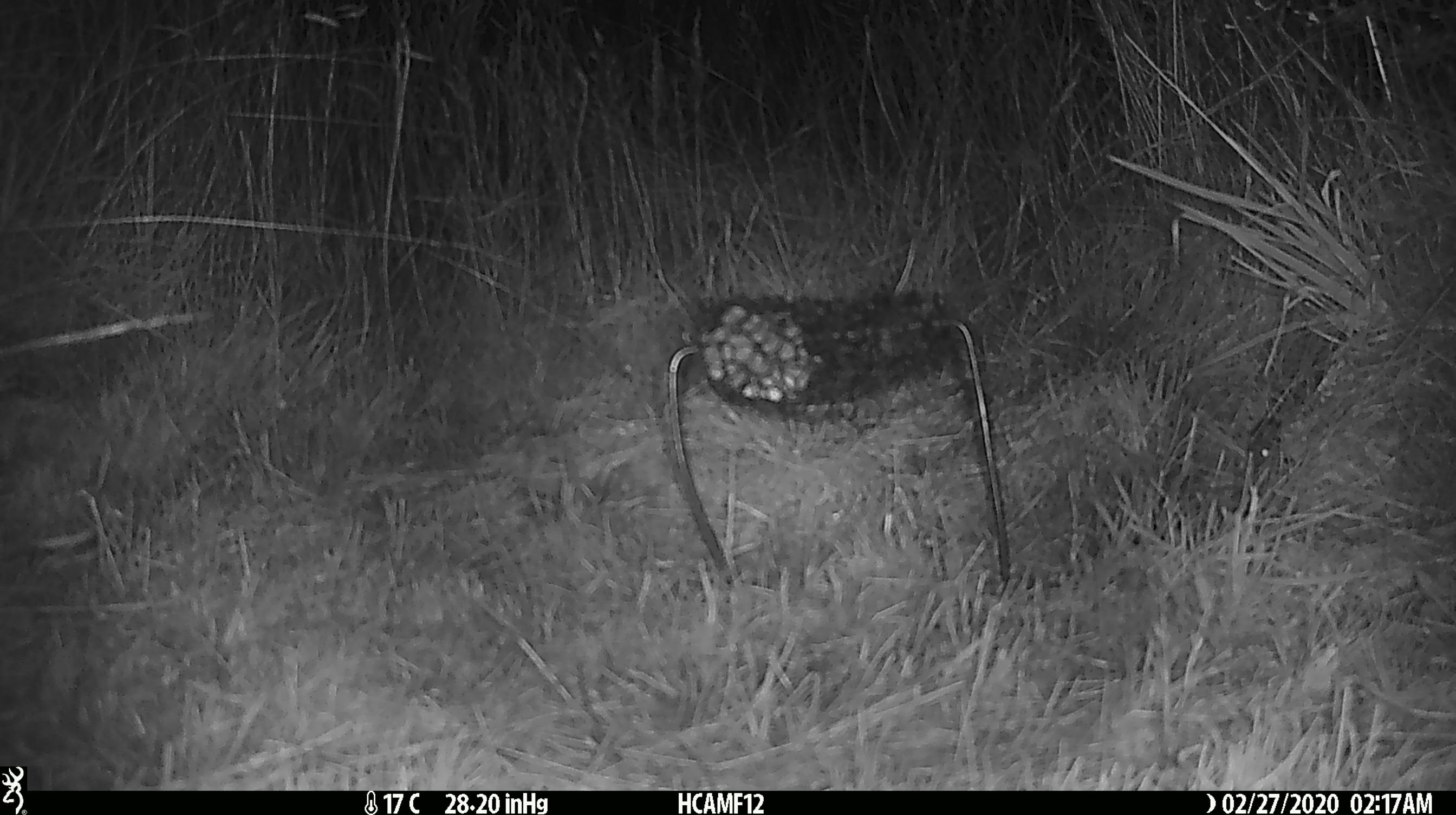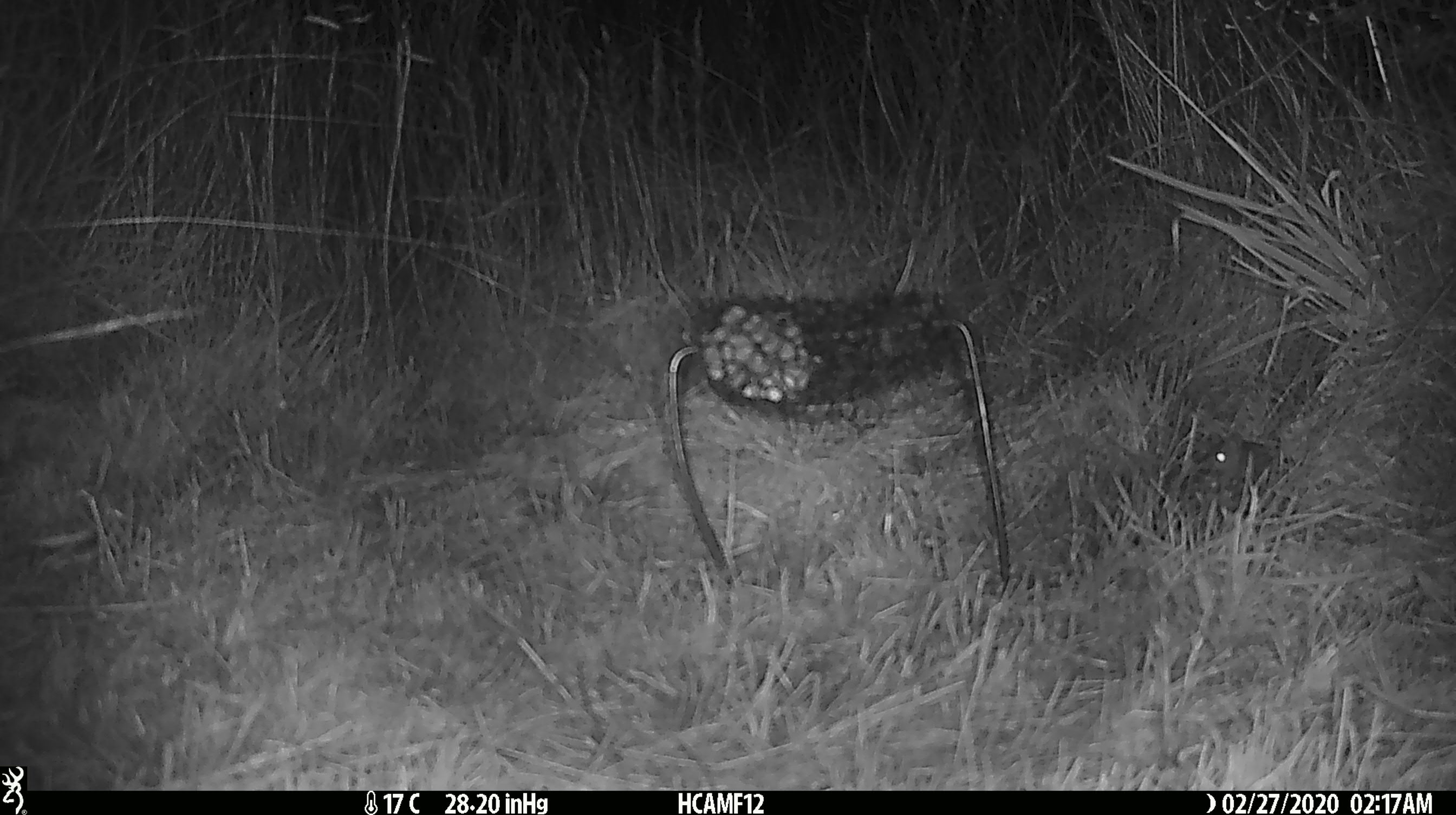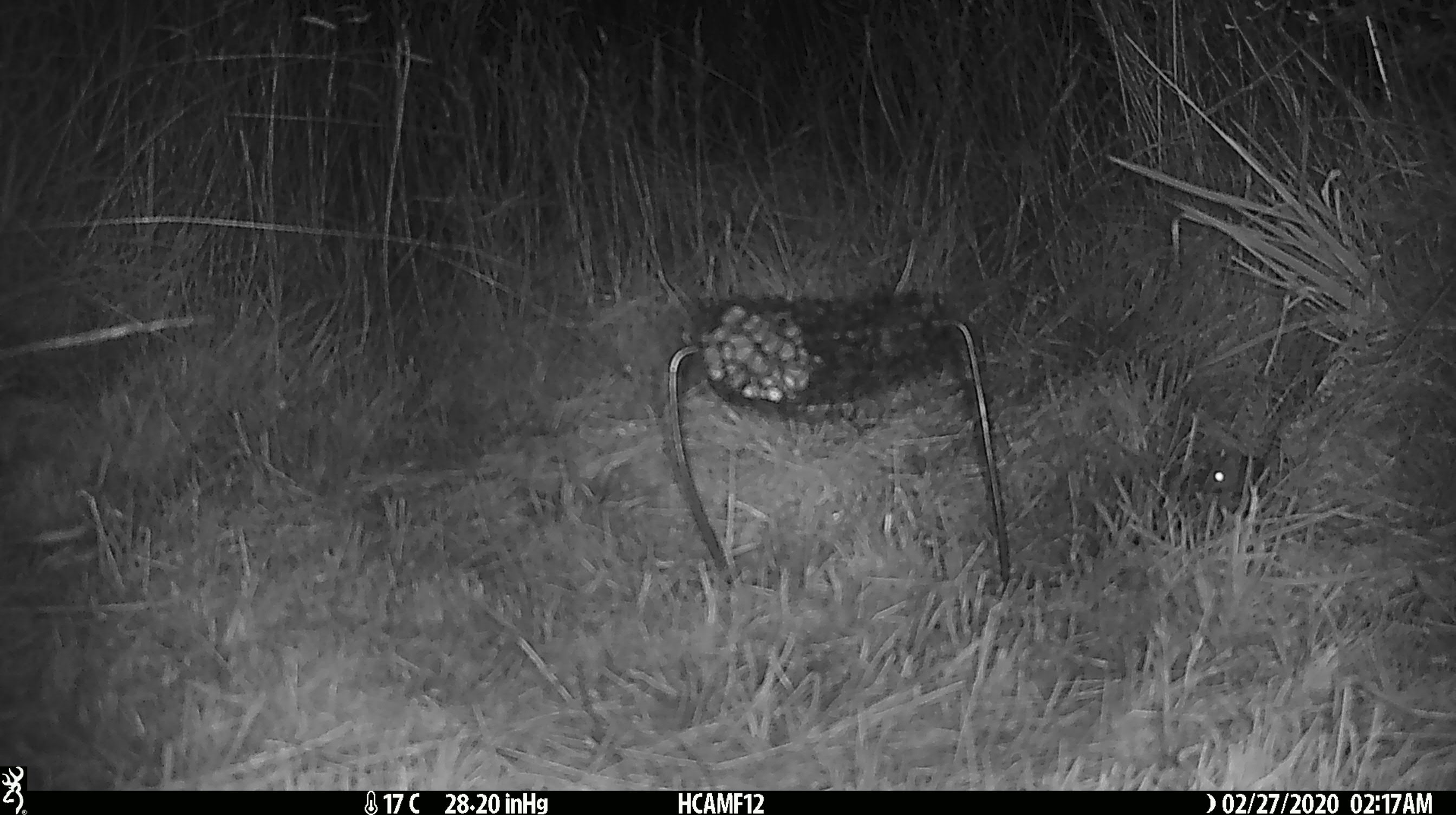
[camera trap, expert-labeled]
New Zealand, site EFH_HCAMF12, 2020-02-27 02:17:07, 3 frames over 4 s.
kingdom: Animalia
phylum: Chordata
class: Mammalia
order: Rodentia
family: Muridae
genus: Mus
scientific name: Mus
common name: mouse